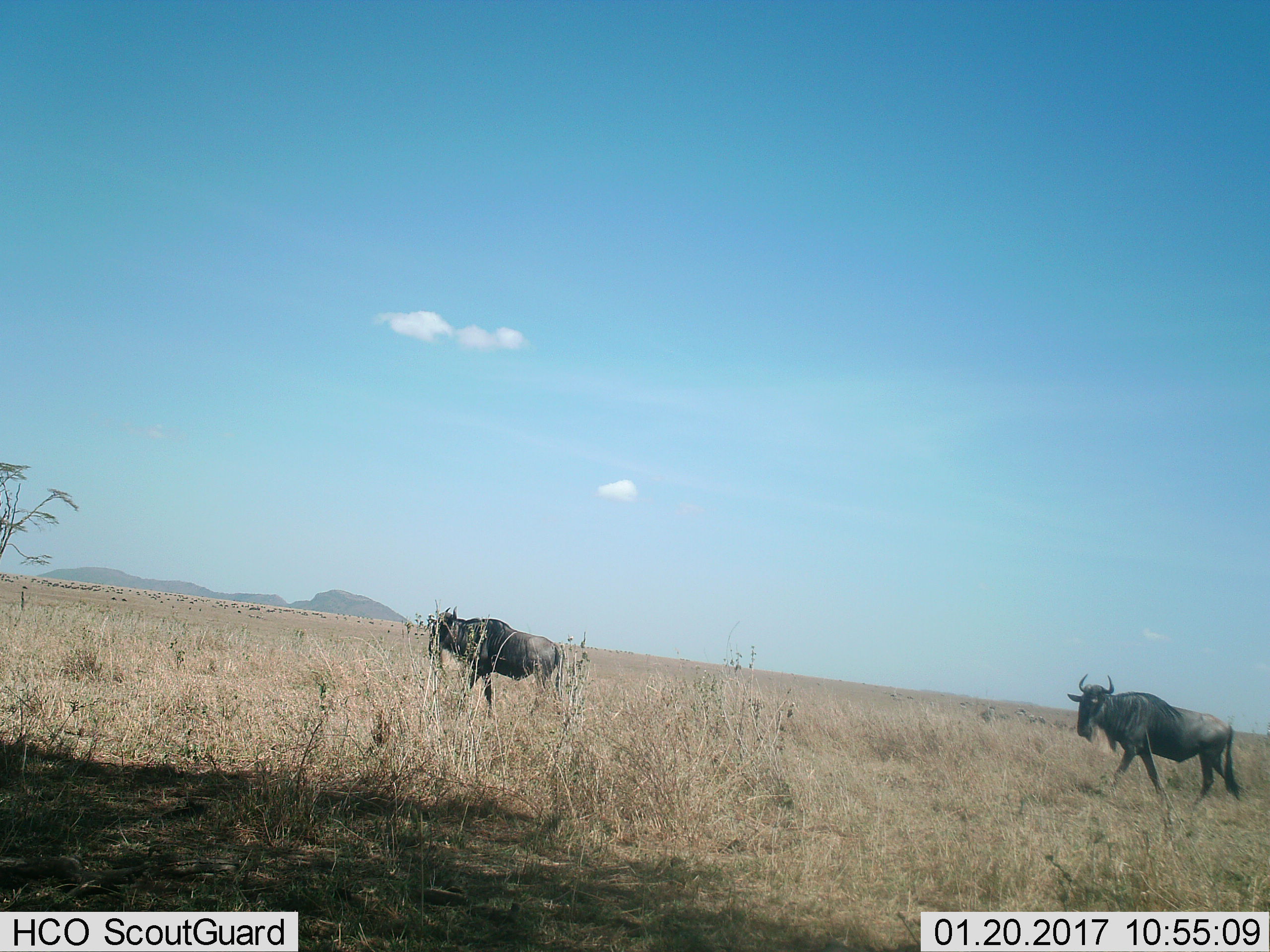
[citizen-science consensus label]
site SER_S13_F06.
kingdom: Animalia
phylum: Chordata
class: Mammalia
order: Artiodactyla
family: Bovidae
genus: Connochaetes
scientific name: Connochaetes taurinus taurinus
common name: blue wildebeest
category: wildebeestblue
Wildebeestblue (blue wildebeest) (Connochaetes taurinus taurinus), count 2. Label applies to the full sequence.